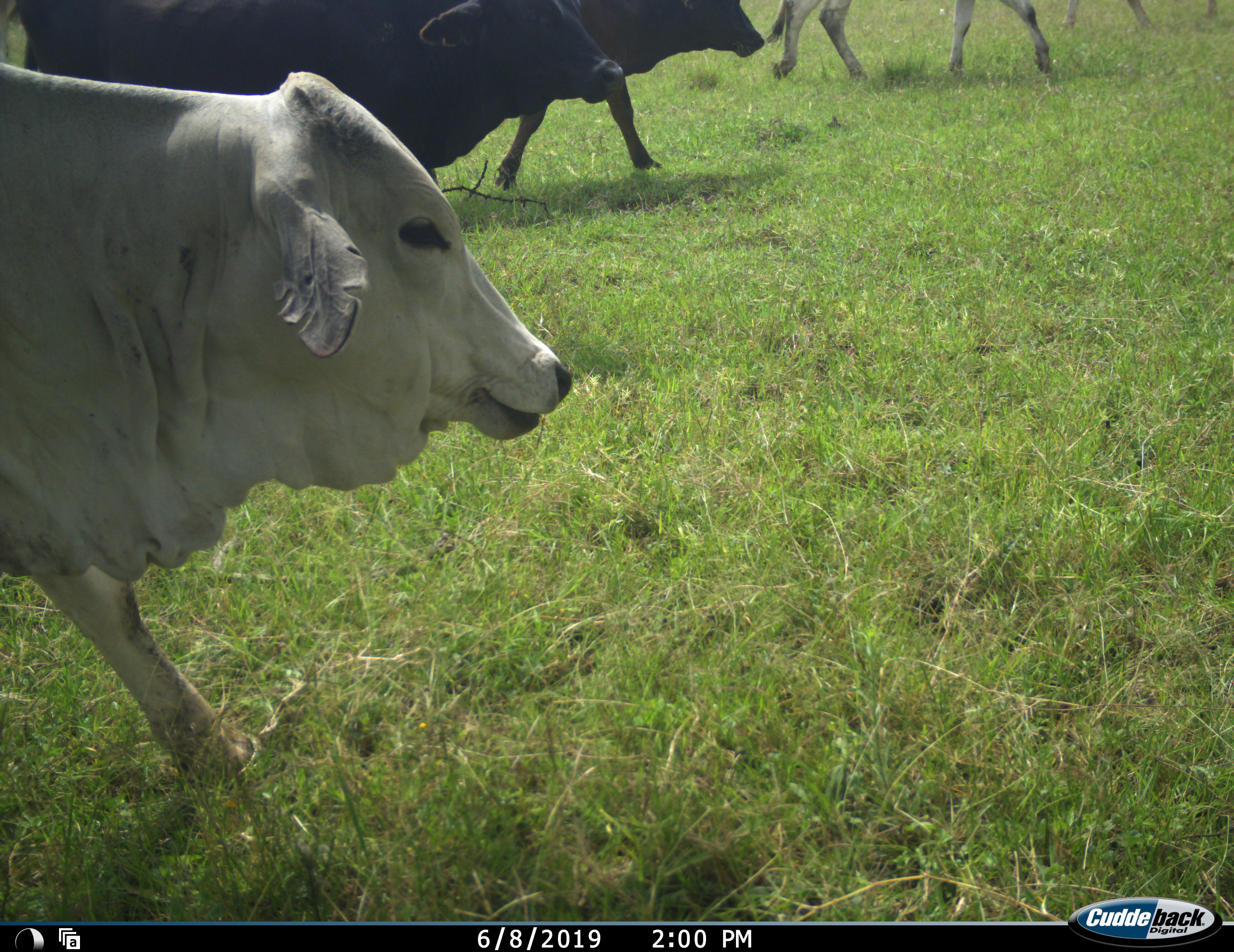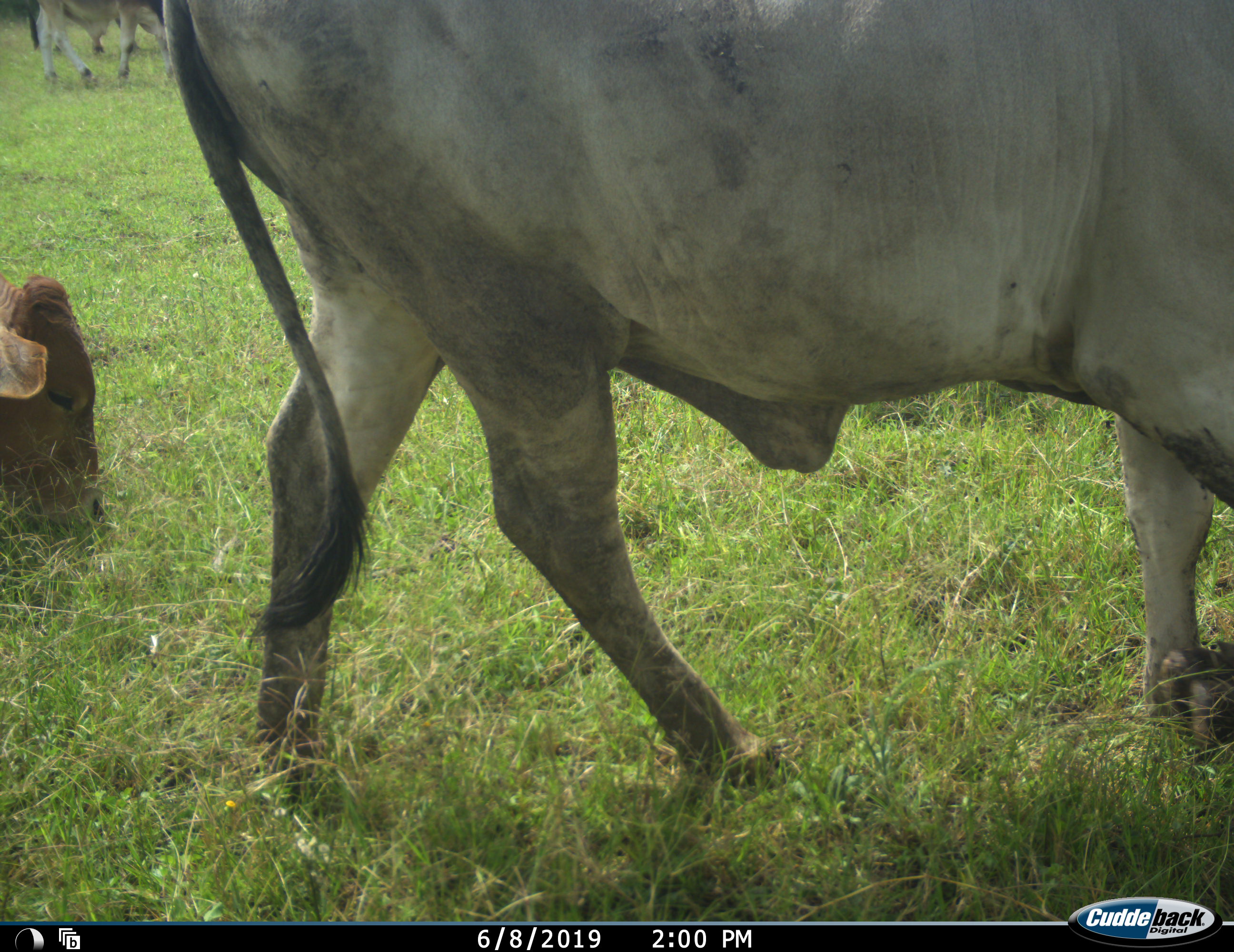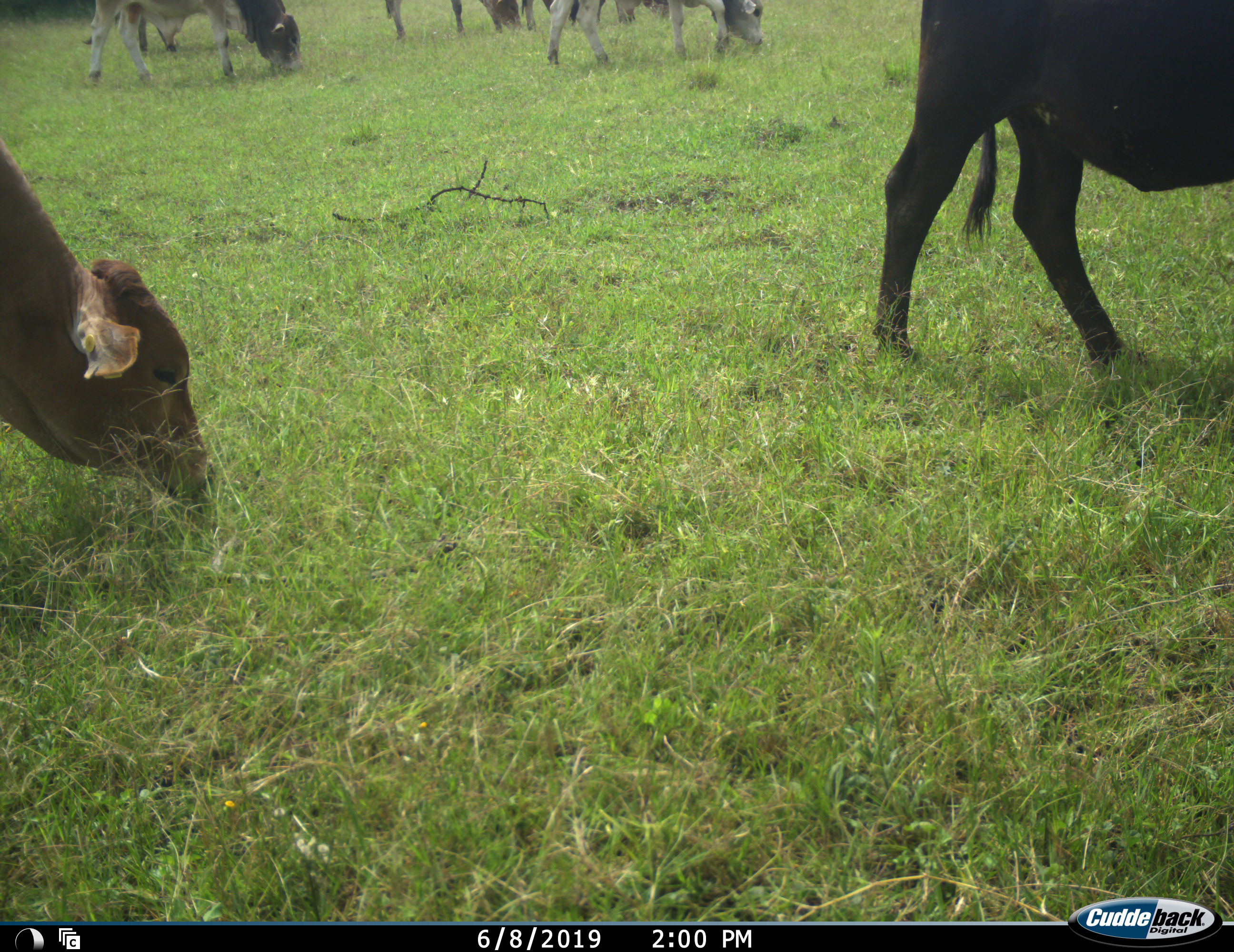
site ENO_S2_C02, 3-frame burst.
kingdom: Animalia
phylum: Chordata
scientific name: Vertebrata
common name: domestic animal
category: domesticanimal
Domesticanimal (domestic animal) (Vertebrata), count 7. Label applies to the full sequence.